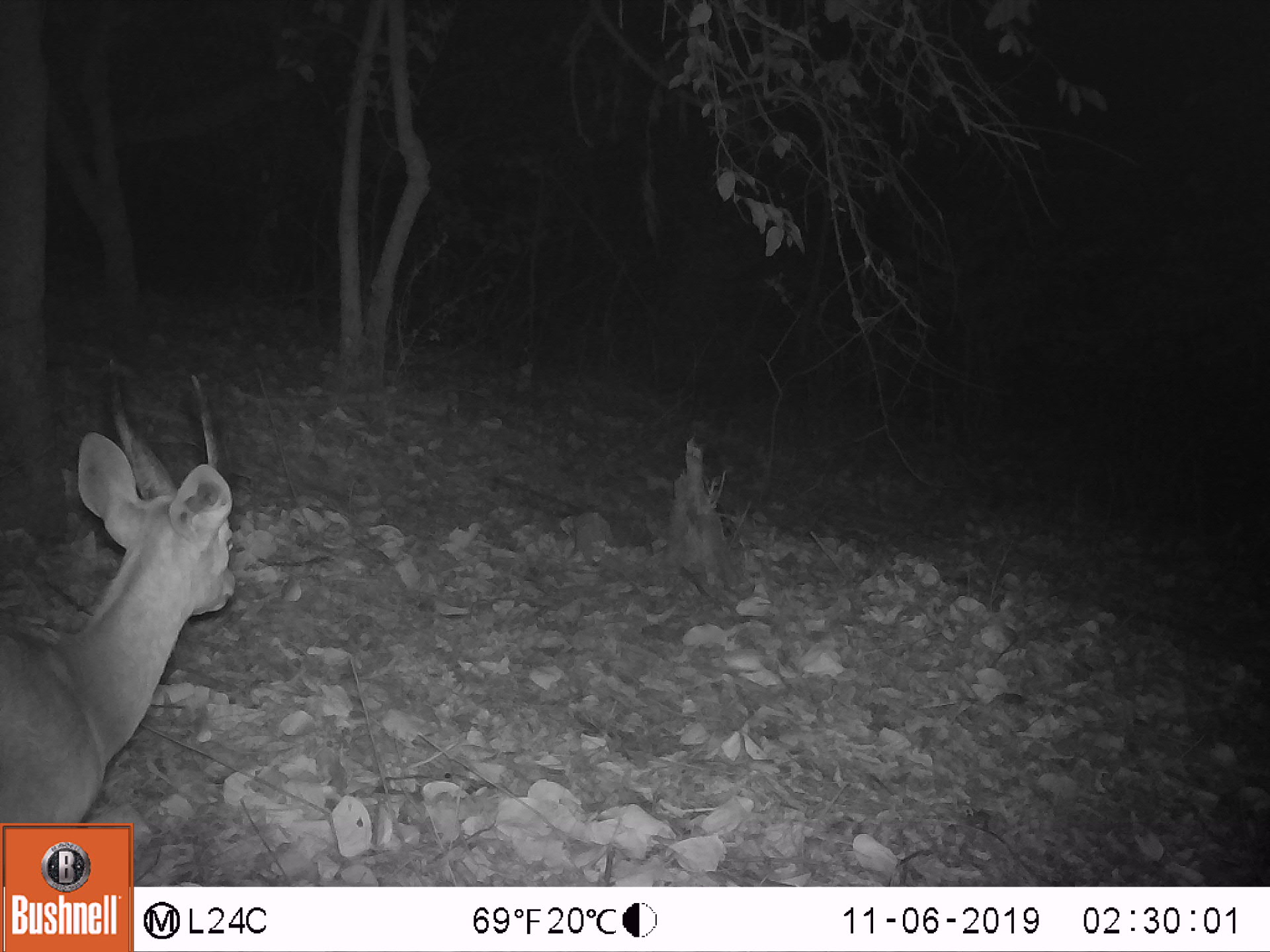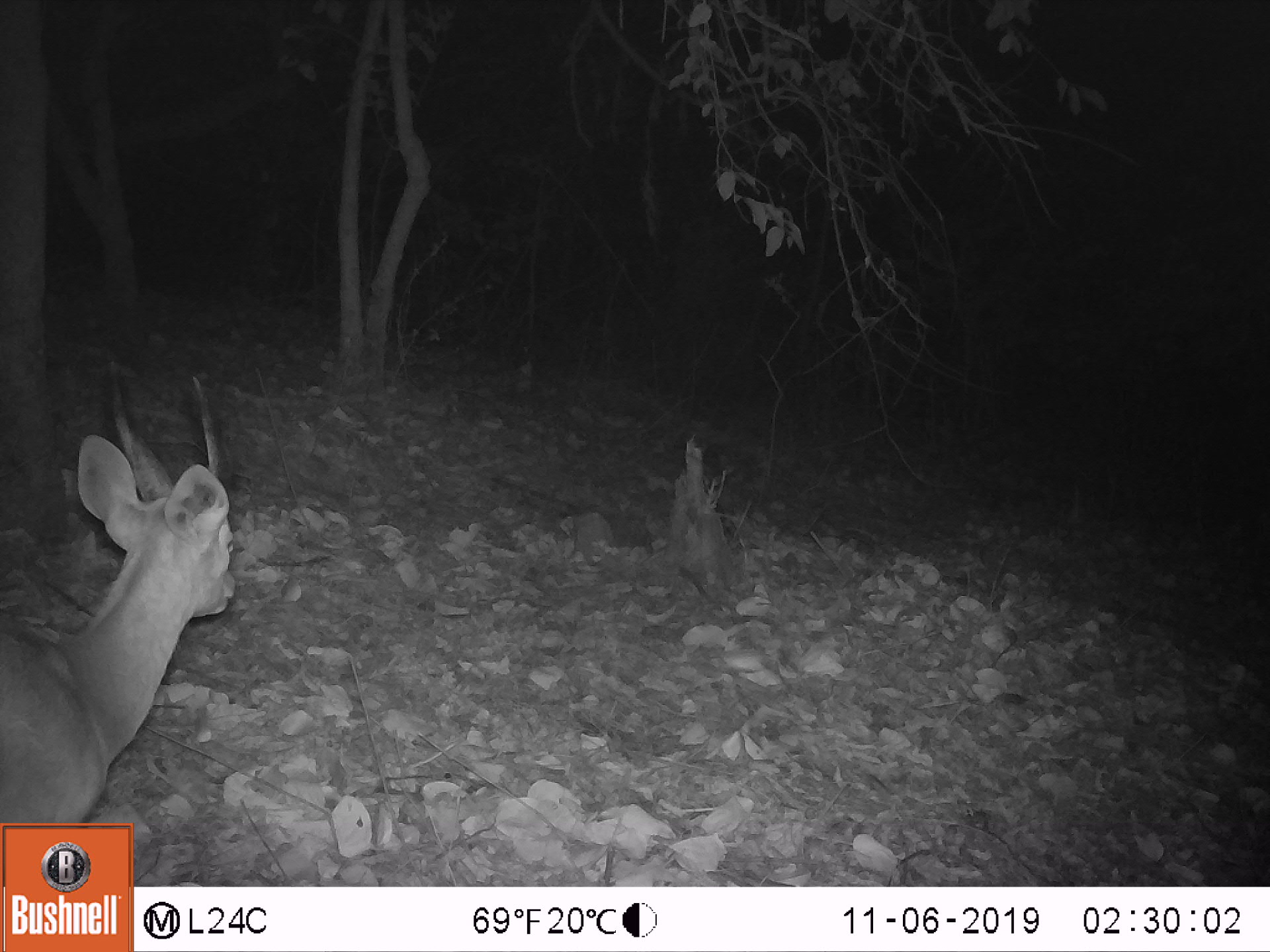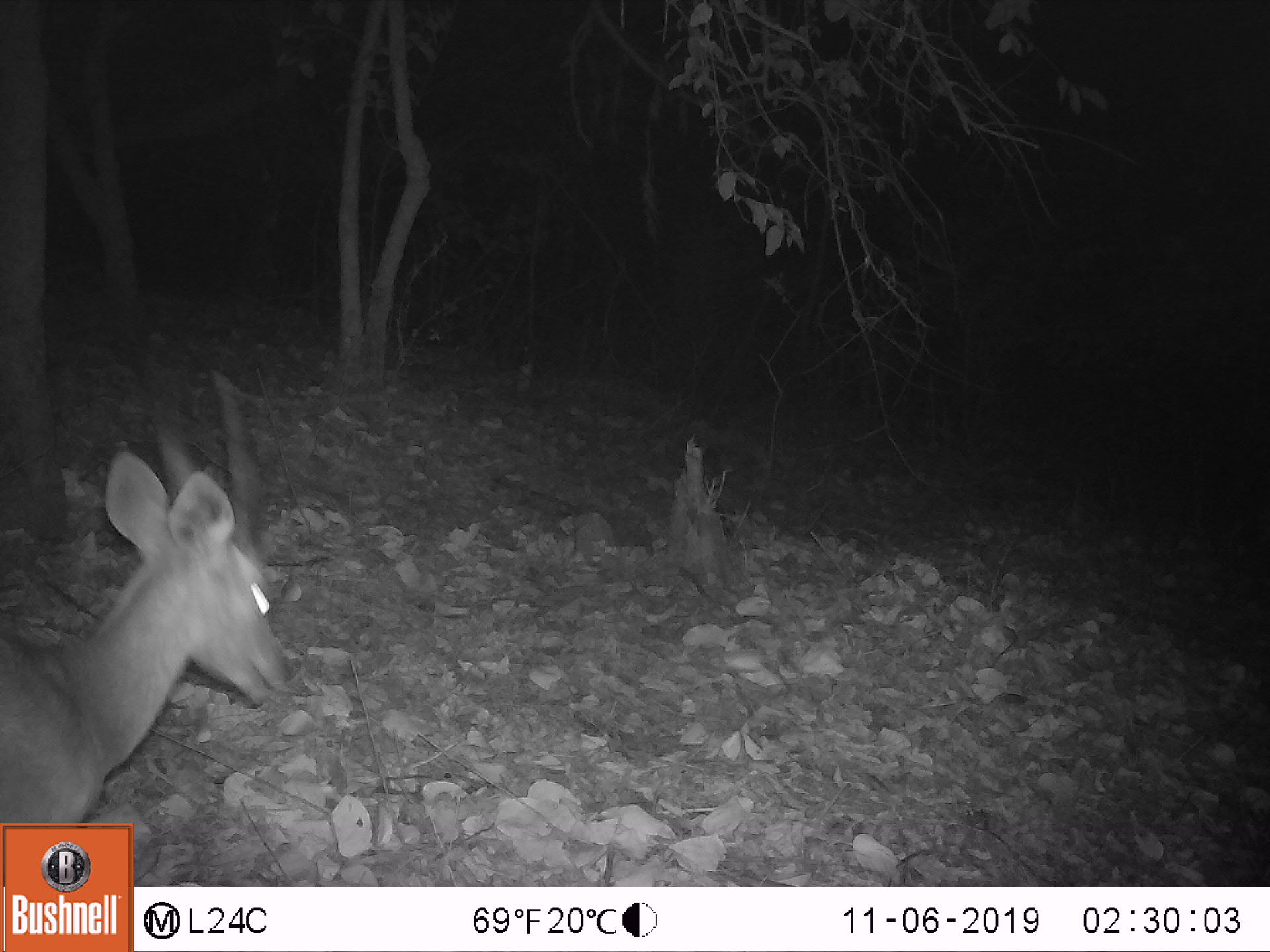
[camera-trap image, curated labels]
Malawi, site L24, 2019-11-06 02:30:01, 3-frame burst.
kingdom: Animalia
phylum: Chordata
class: Mammalia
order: Artiodactyla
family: Bovidae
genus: Tragelaphus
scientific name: Tragelaphus sylvaticus sylvaticus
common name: cape bushbuck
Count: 1.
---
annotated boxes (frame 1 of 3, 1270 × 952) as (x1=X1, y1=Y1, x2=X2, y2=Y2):
cape bushbuck: (x1=0, y1=350, x2=240, y2=819)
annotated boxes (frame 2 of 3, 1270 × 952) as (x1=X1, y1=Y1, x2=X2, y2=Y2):
cape bushbuck: (x1=0, y1=353, x2=243, y2=819)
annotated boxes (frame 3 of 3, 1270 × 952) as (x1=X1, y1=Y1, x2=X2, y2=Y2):
cape bushbuck: (x1=0, y1=363, x2=293, y2=819)